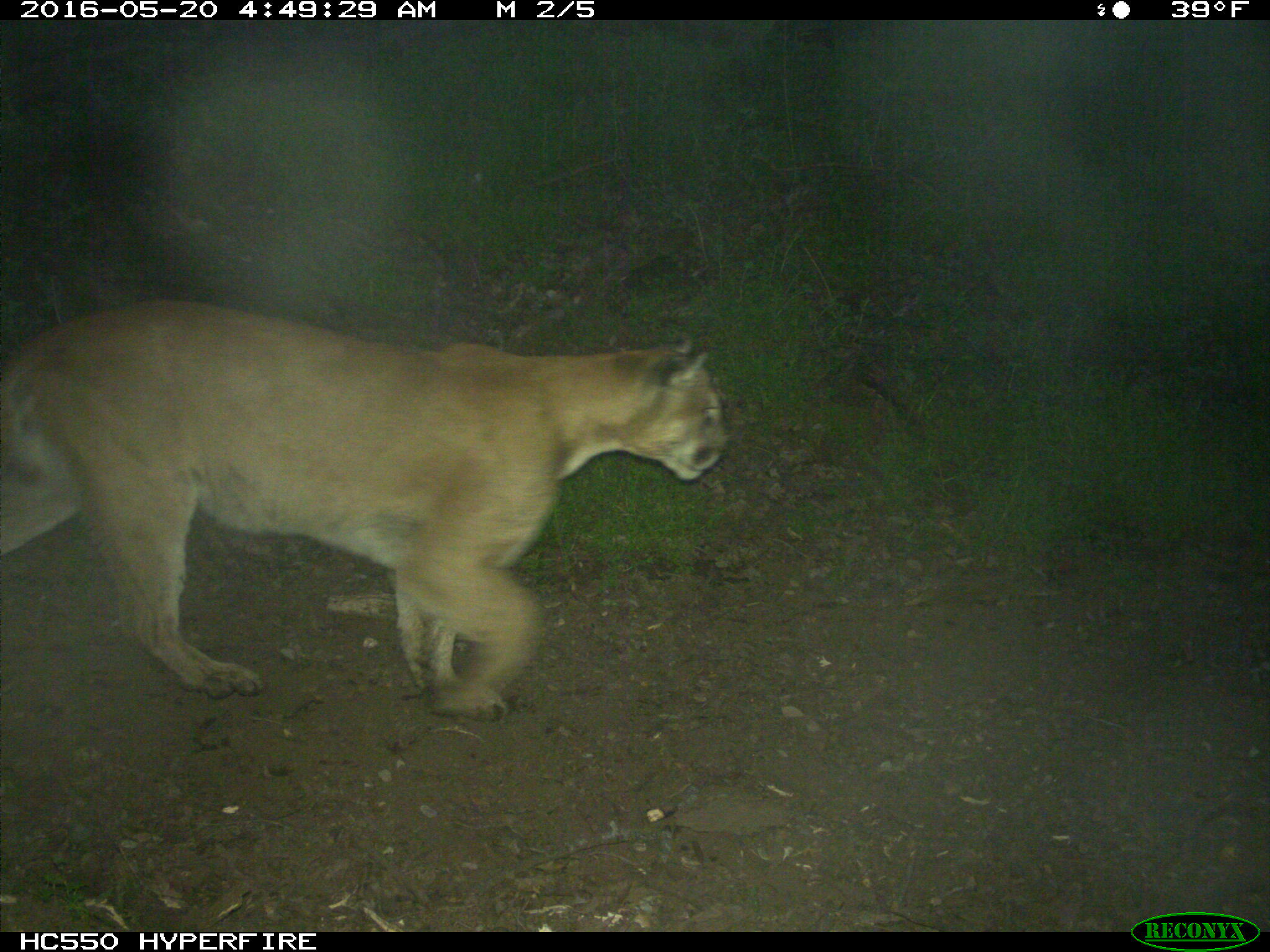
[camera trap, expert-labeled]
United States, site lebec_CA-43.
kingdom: Animalia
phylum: Chordata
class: Mammalia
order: Carnivora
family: Felidae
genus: Puma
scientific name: Puma concolor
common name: mountain lion